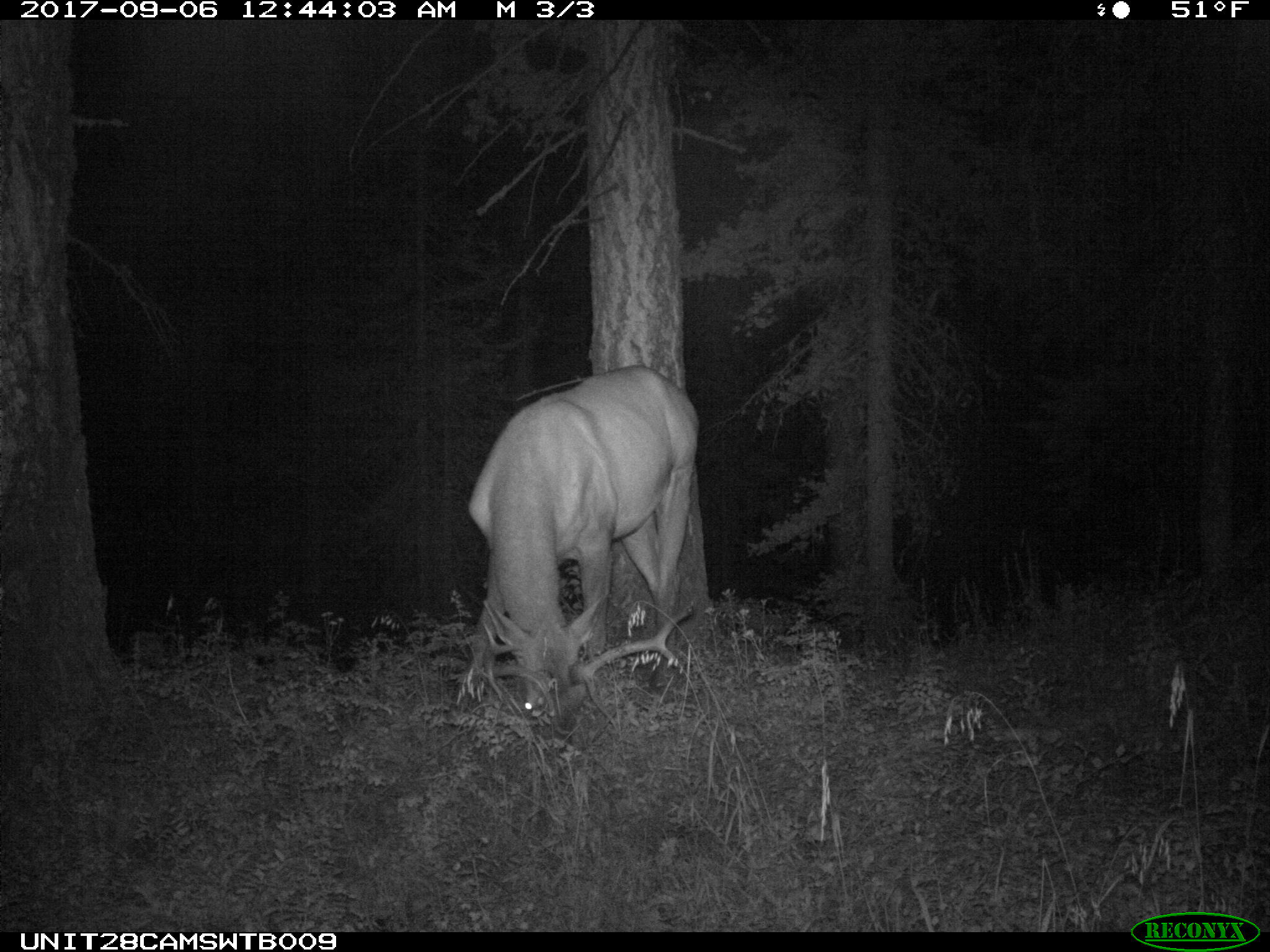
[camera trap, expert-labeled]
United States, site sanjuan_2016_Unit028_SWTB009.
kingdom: Animalia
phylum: Chordata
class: Mammalia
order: Artiodactyla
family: Cervidae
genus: Cervus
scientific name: Cervus elaphus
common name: red deer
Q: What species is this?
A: Cervus elaphus (red deer).